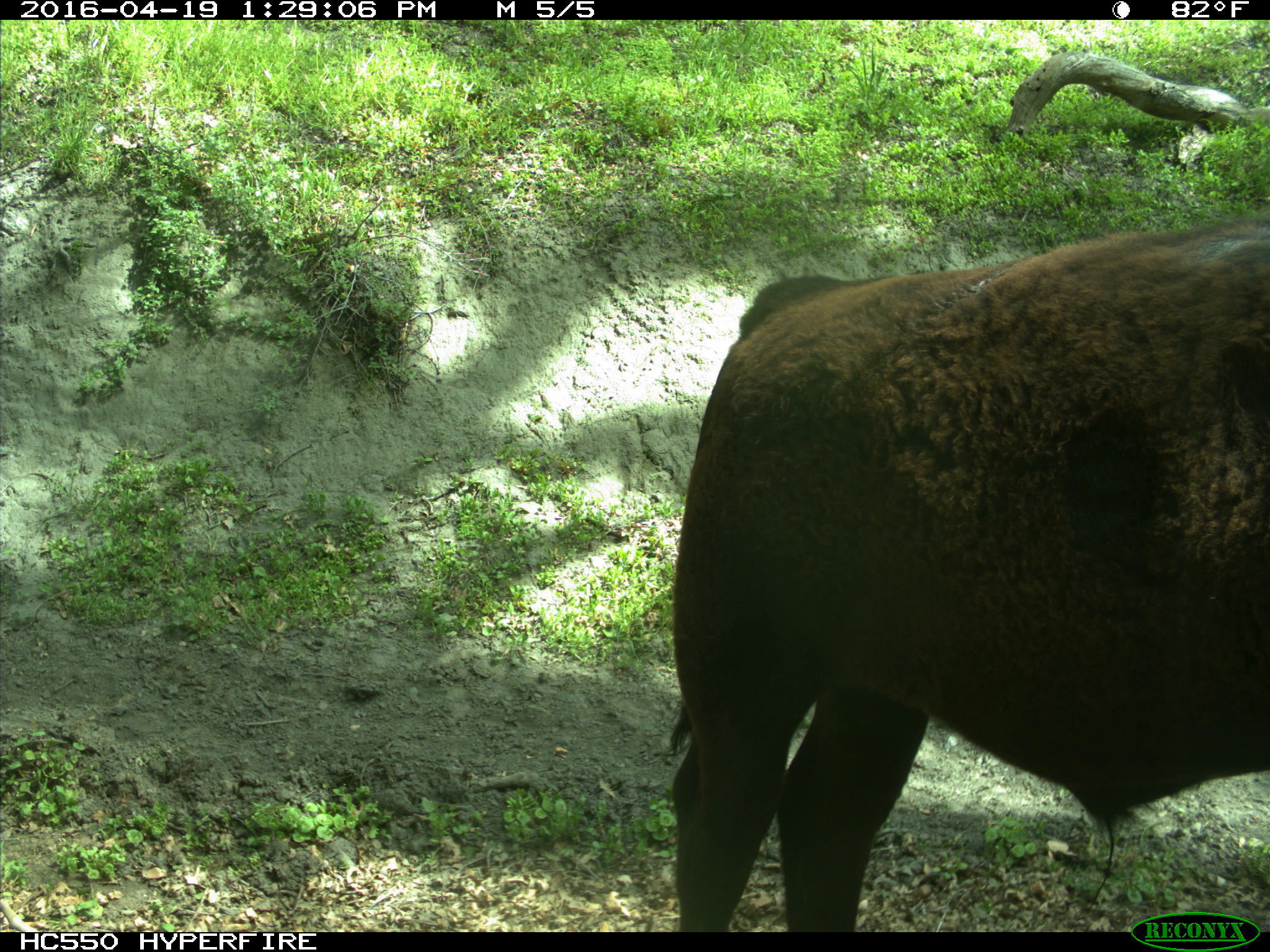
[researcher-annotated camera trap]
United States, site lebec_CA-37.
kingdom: Animalia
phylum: Chordata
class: Mammalia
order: Artiodactyla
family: Bovidae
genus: Bos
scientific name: Bos taurus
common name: domestic cow